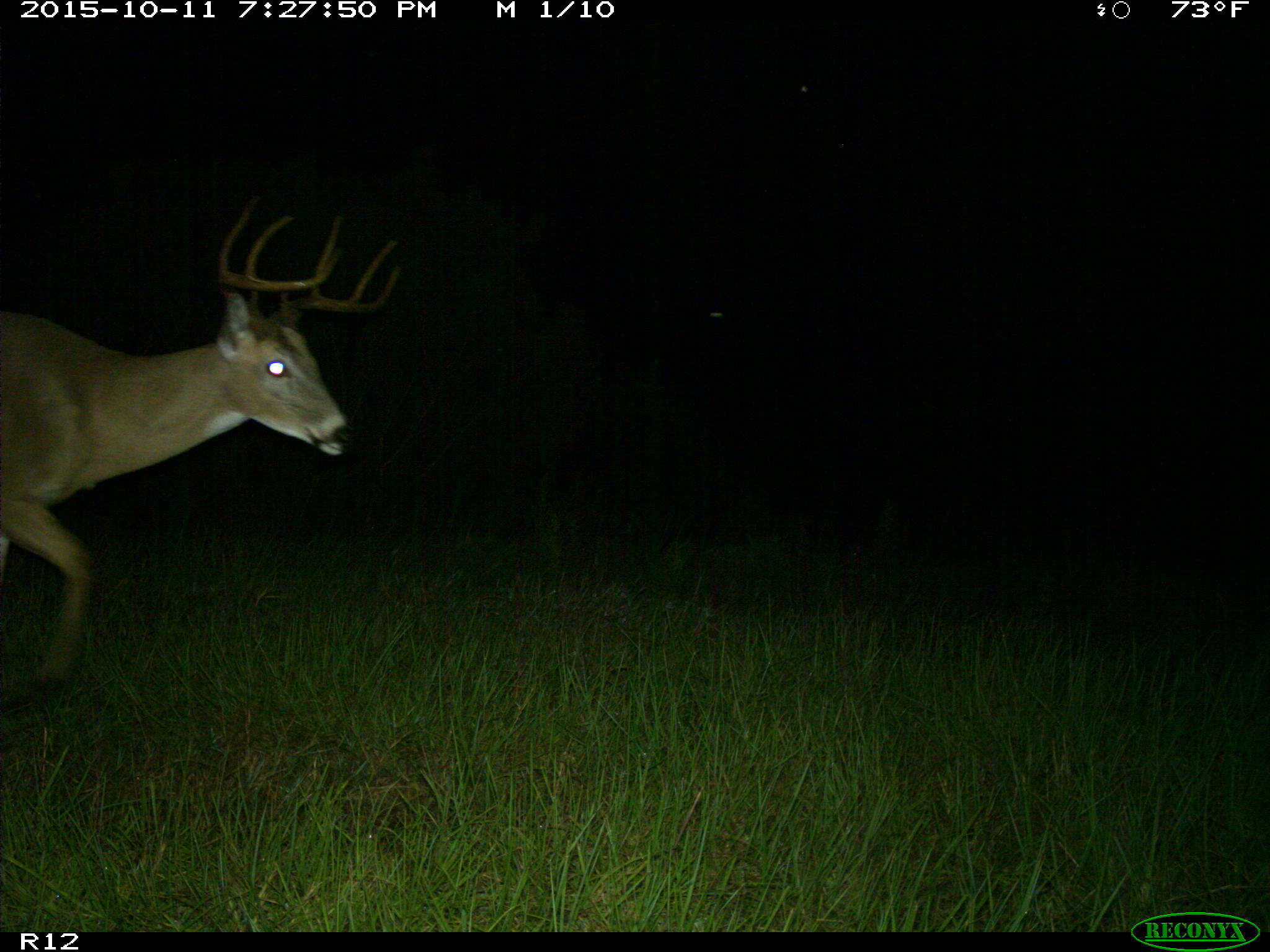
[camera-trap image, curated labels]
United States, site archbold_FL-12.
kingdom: Animalia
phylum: Chordata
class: Mammalia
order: Artiodactyla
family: Cervidae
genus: Odocoileus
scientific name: Odocoileus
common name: deer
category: unidentified deer